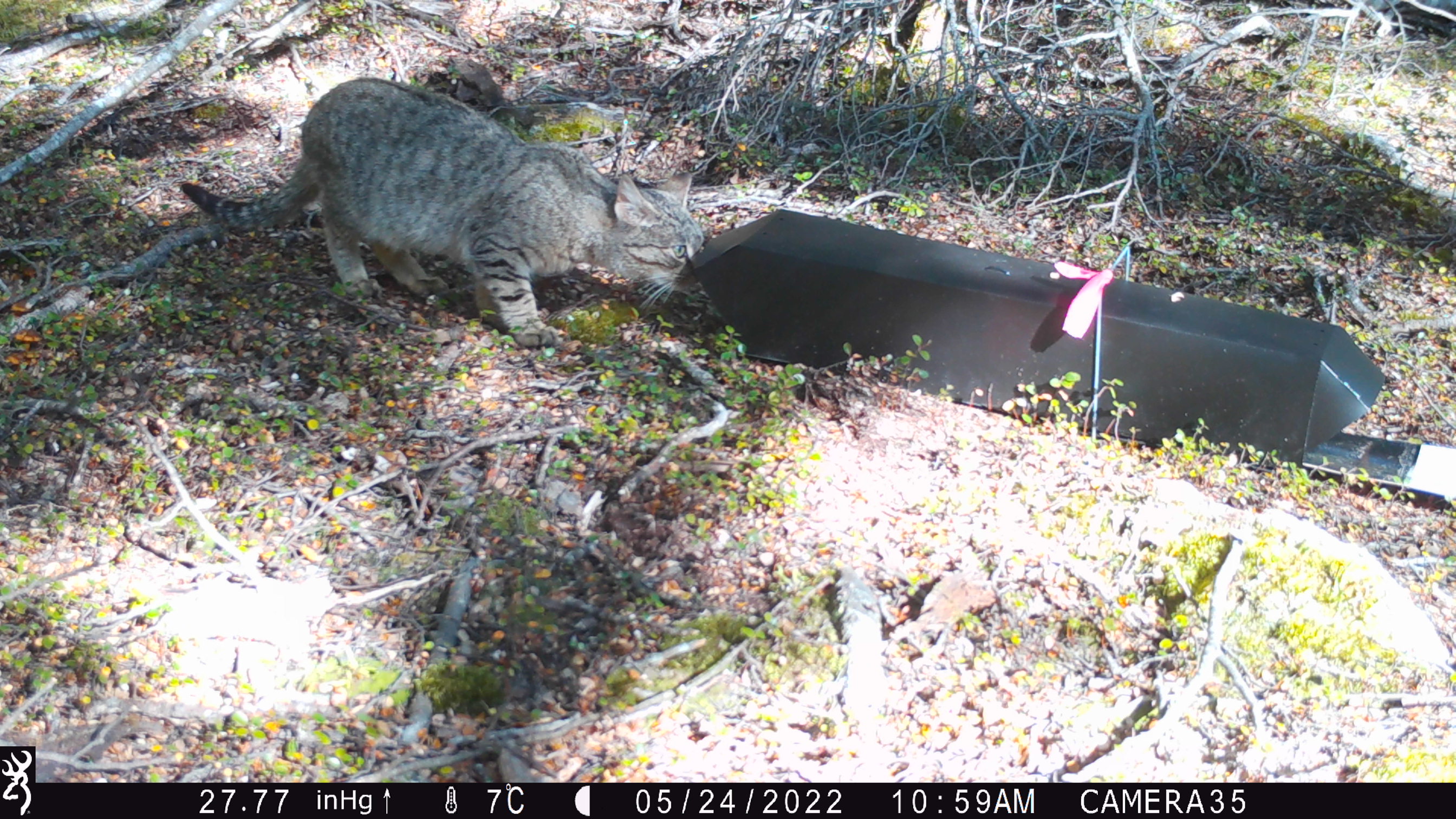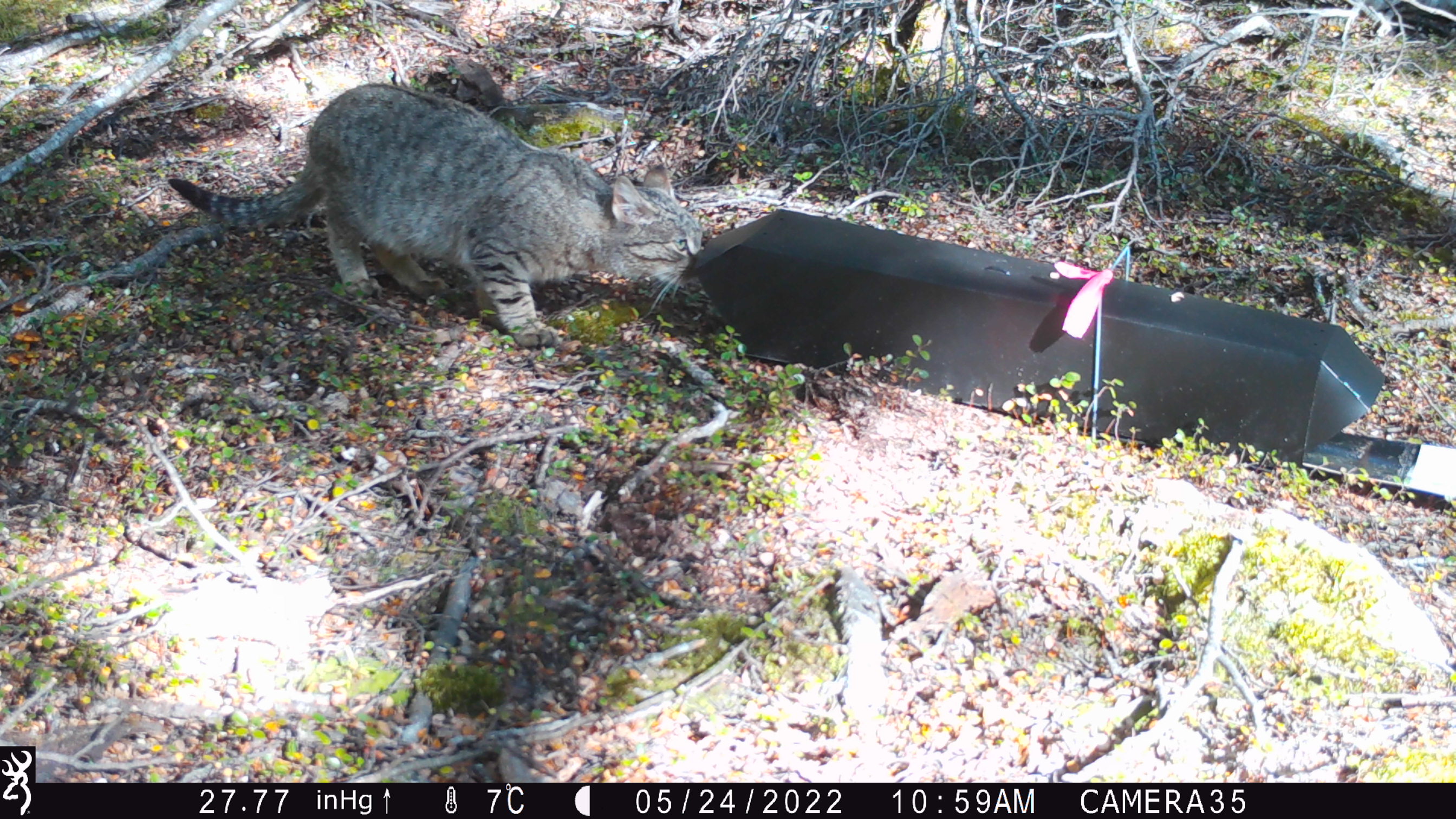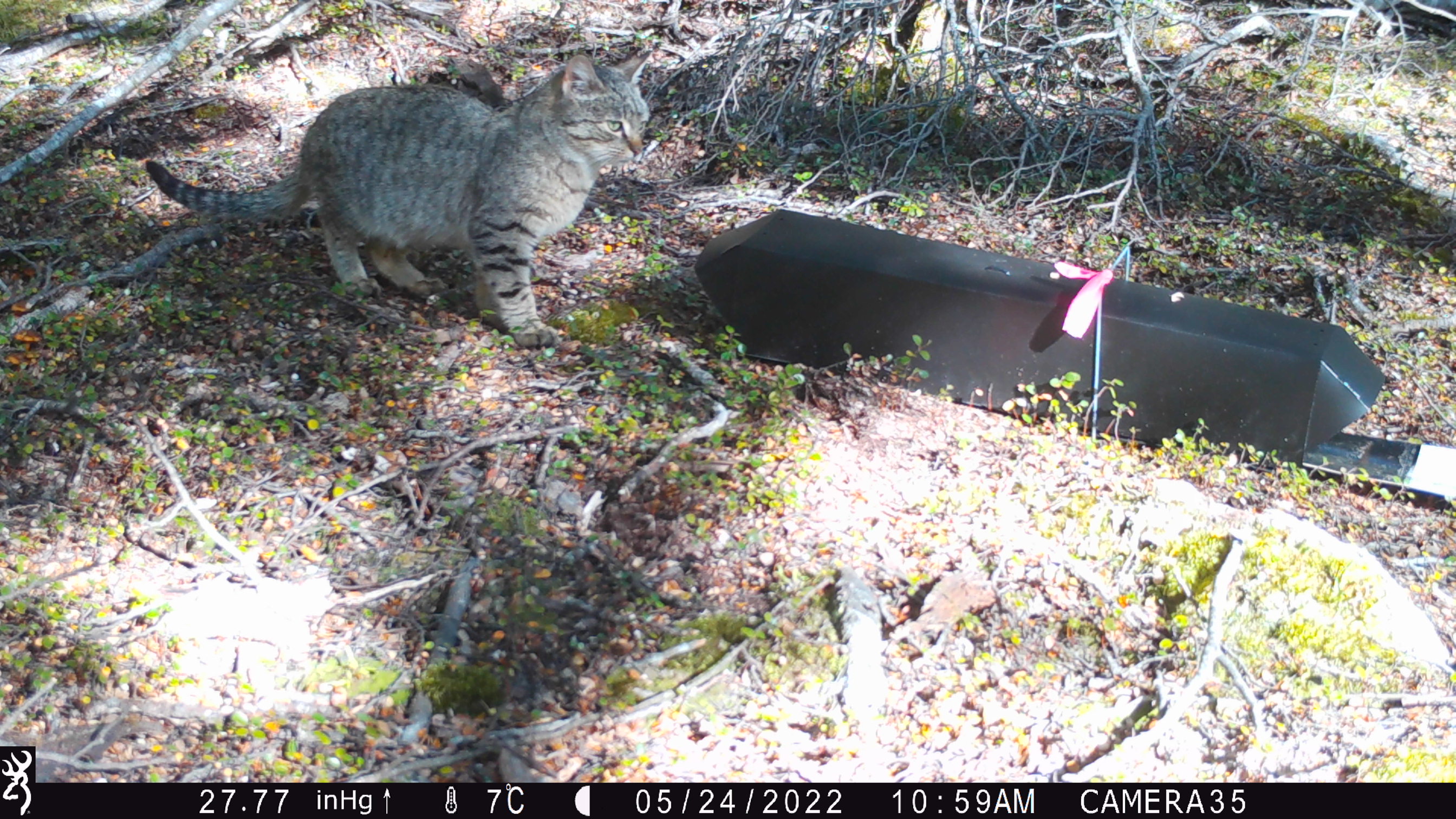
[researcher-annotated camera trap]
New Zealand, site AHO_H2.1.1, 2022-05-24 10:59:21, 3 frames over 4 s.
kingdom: Animalia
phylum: Chordata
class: Mammalia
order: Carnivora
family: Felidae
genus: Felis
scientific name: Felis catus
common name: domestic cat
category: cat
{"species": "cat (domestic cat) (Felis catus)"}